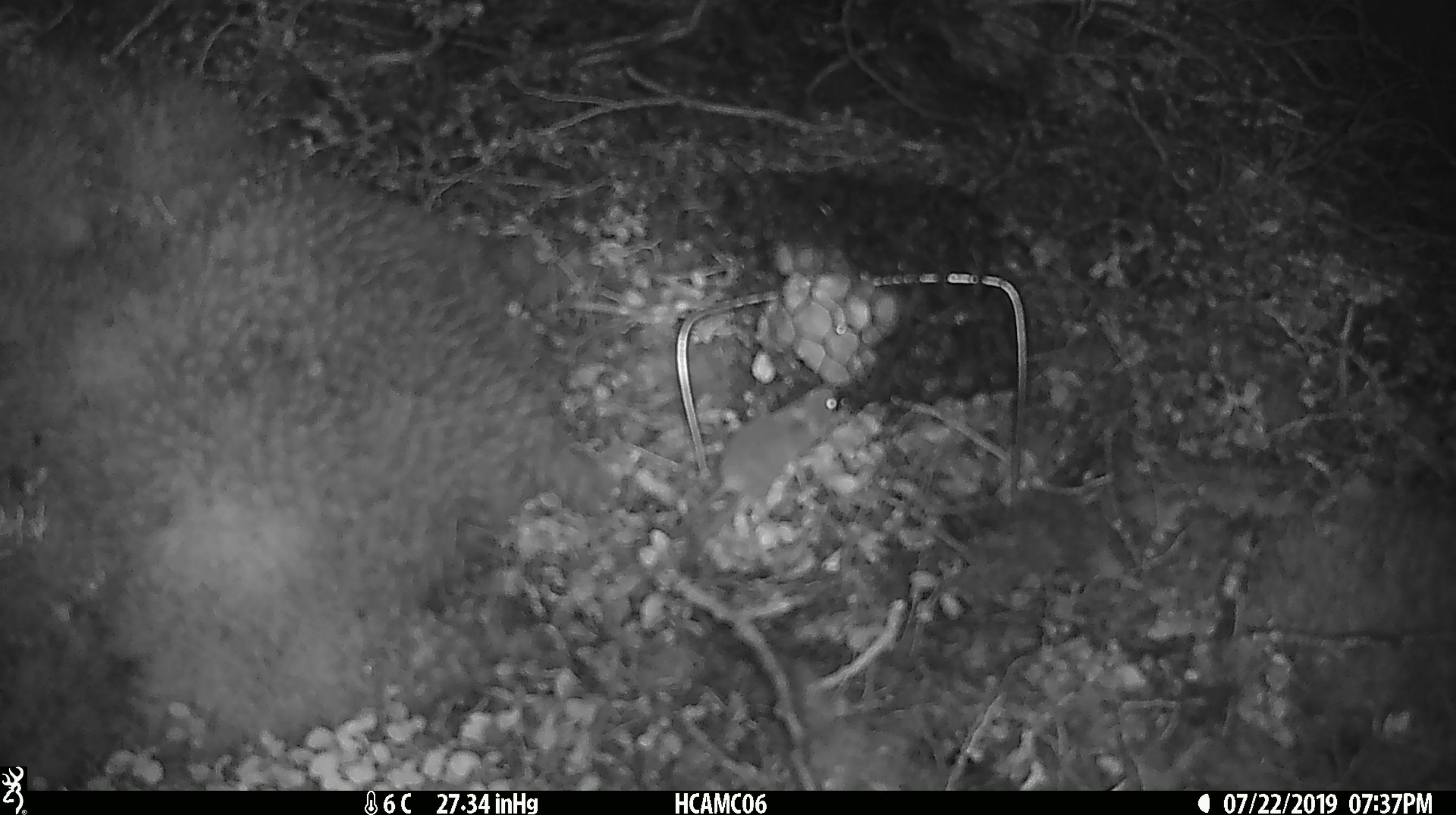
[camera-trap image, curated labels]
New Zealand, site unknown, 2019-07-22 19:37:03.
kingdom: Animalia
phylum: Chordata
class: Mammalia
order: Rodentia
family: Muridae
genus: Mus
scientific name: Mus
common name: mouse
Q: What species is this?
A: Mouse (Mus).